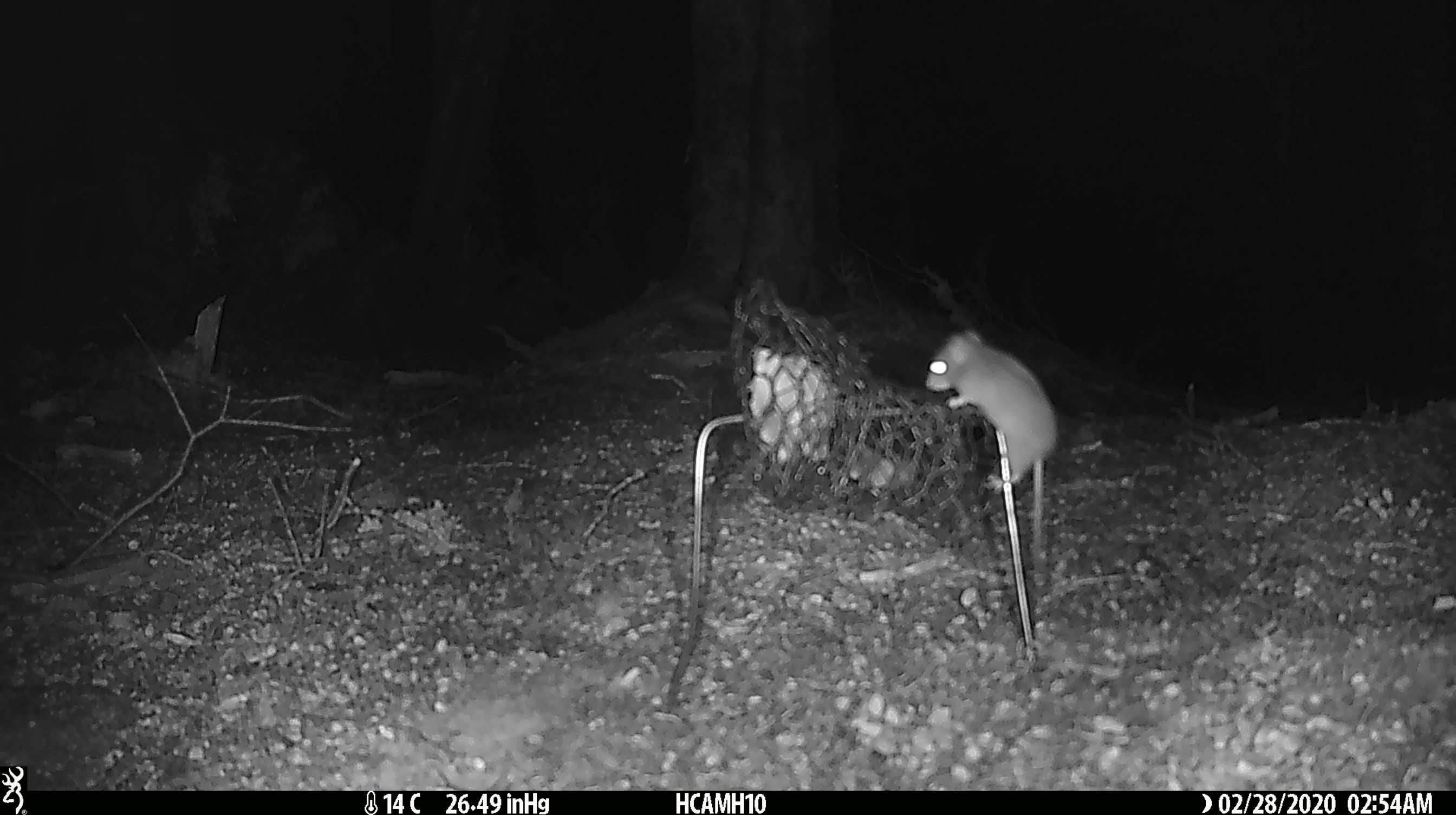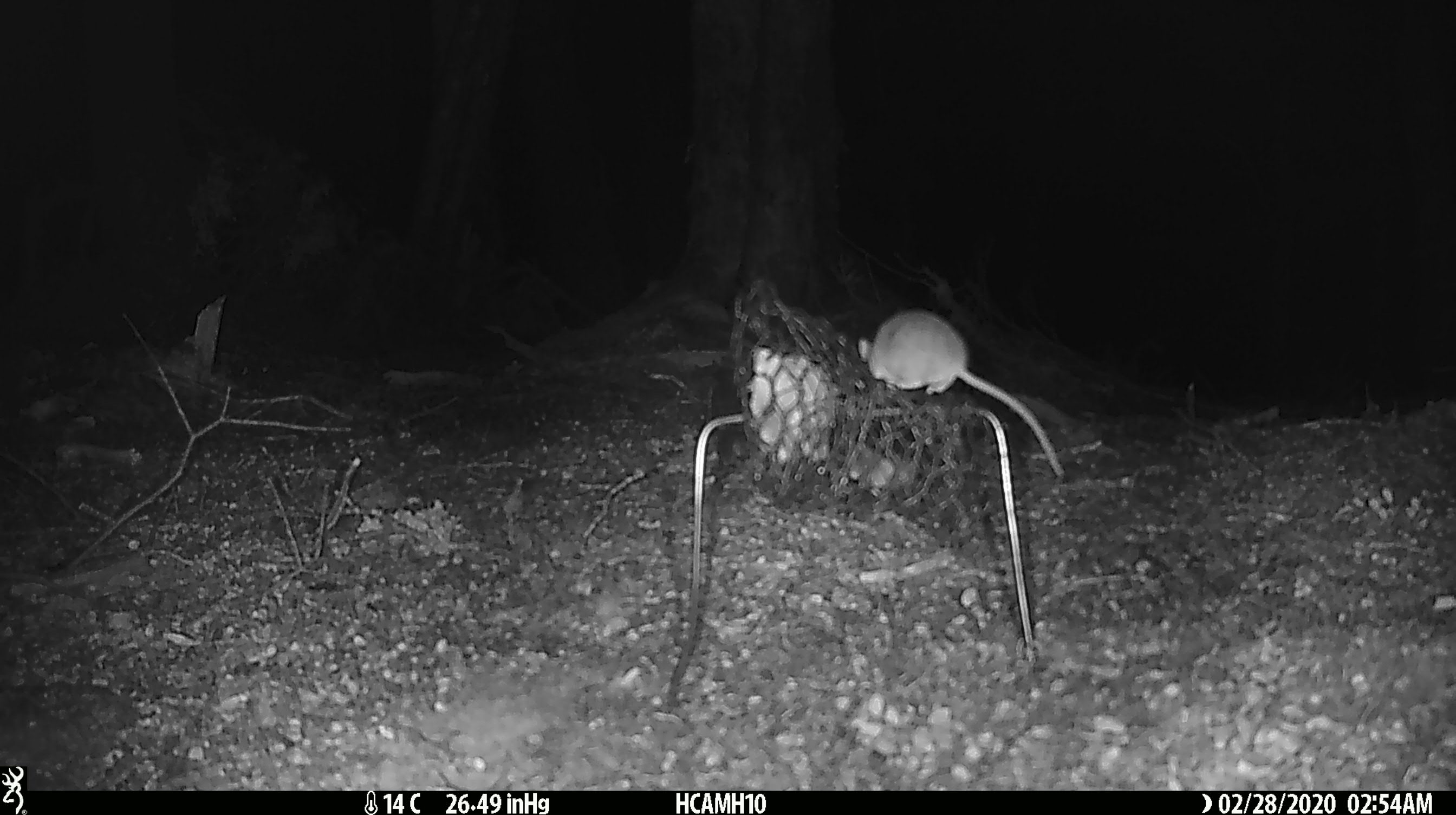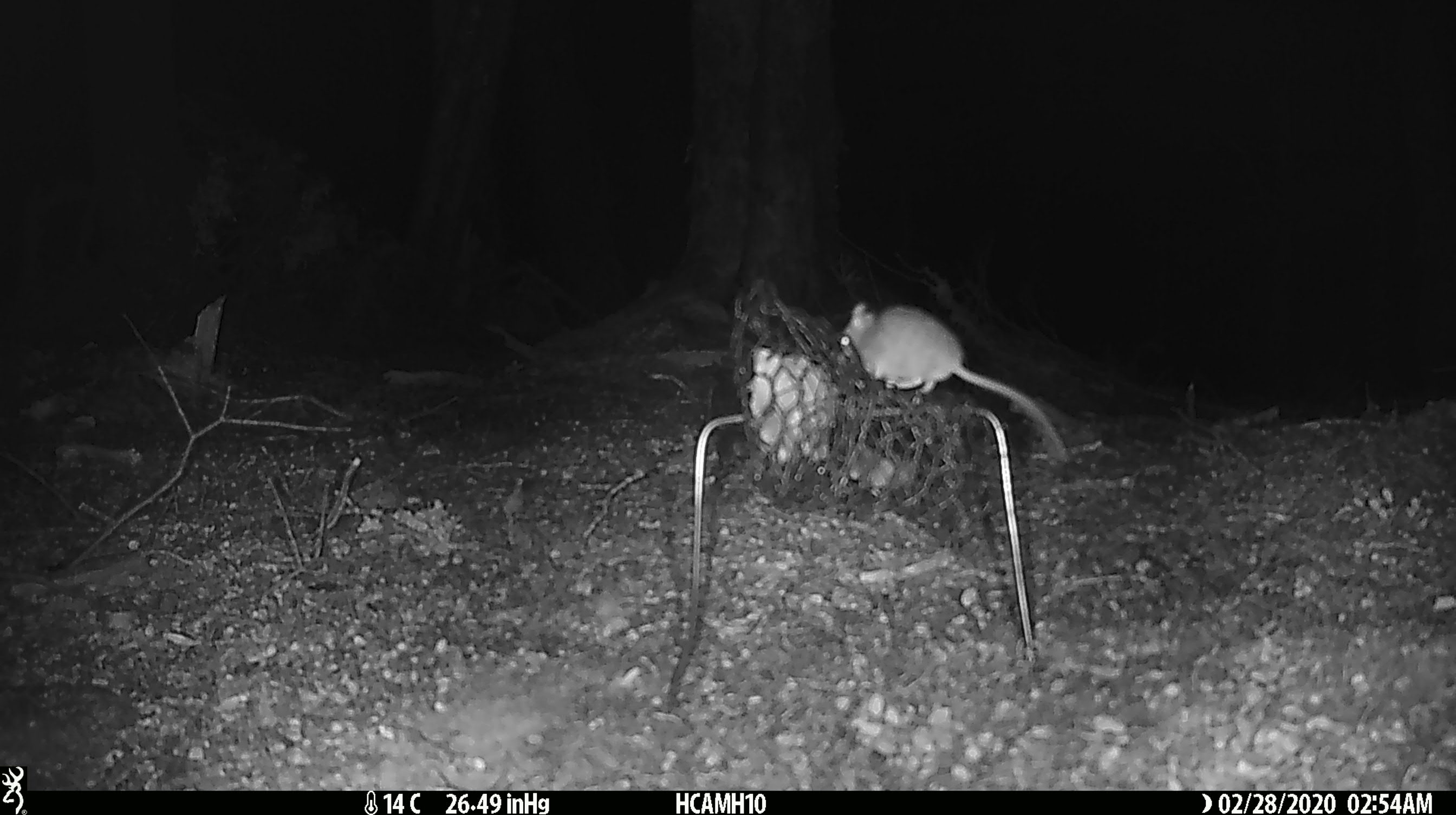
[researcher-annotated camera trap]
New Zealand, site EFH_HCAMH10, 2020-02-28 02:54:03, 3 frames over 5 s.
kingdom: Animalia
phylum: Chordata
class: Mammalia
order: Rodentia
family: Muridae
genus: Mus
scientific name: Mus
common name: mouse